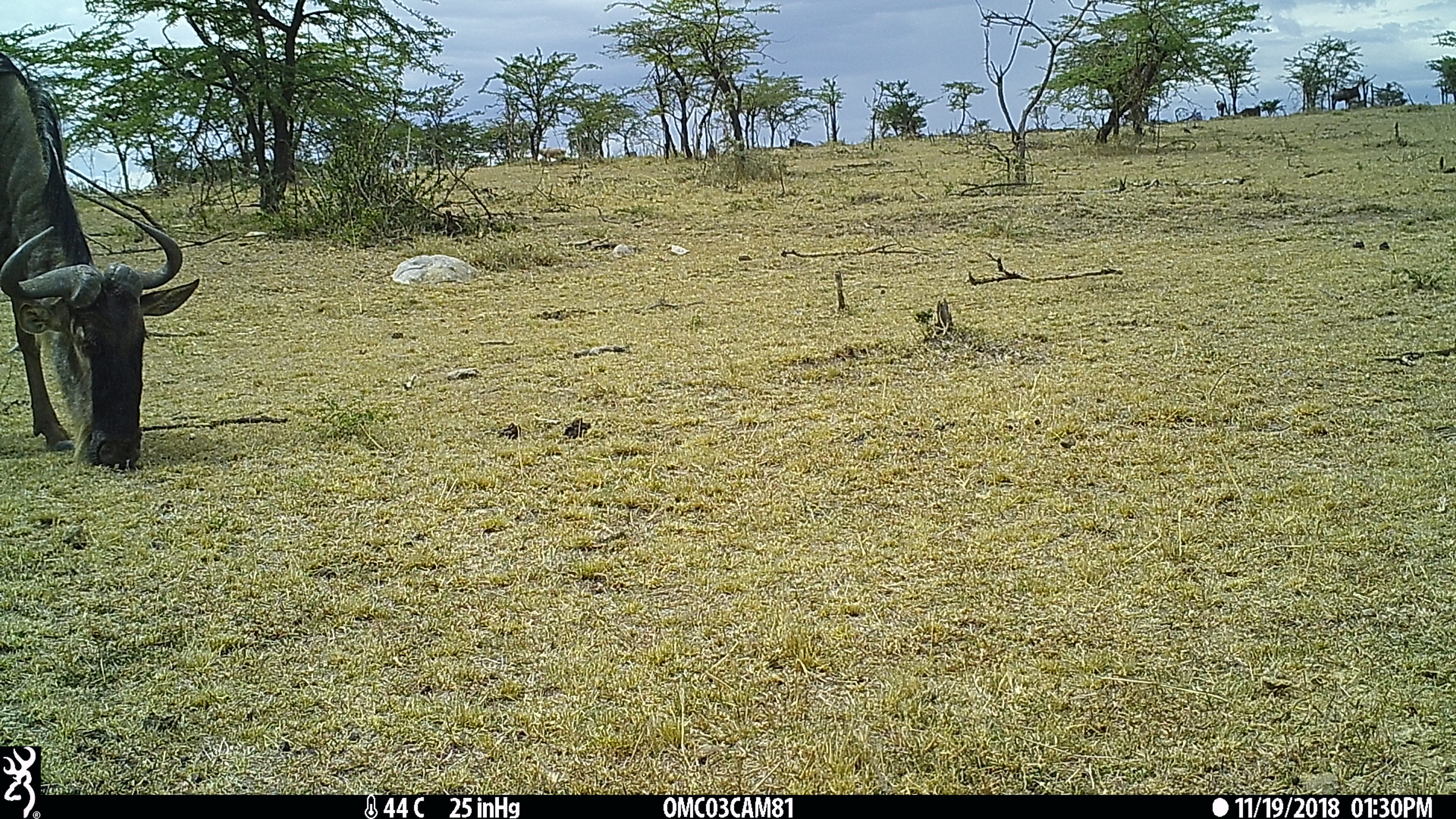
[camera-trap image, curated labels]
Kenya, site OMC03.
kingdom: Animalia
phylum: Chordata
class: Mammalia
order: Artiodactyla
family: Bovidae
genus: Connochaetes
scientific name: Connochaetes taurinus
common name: blue wildebeest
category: wildebeest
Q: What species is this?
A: Wildebeest (blue wildebeest) (Connochaetes taurinus).